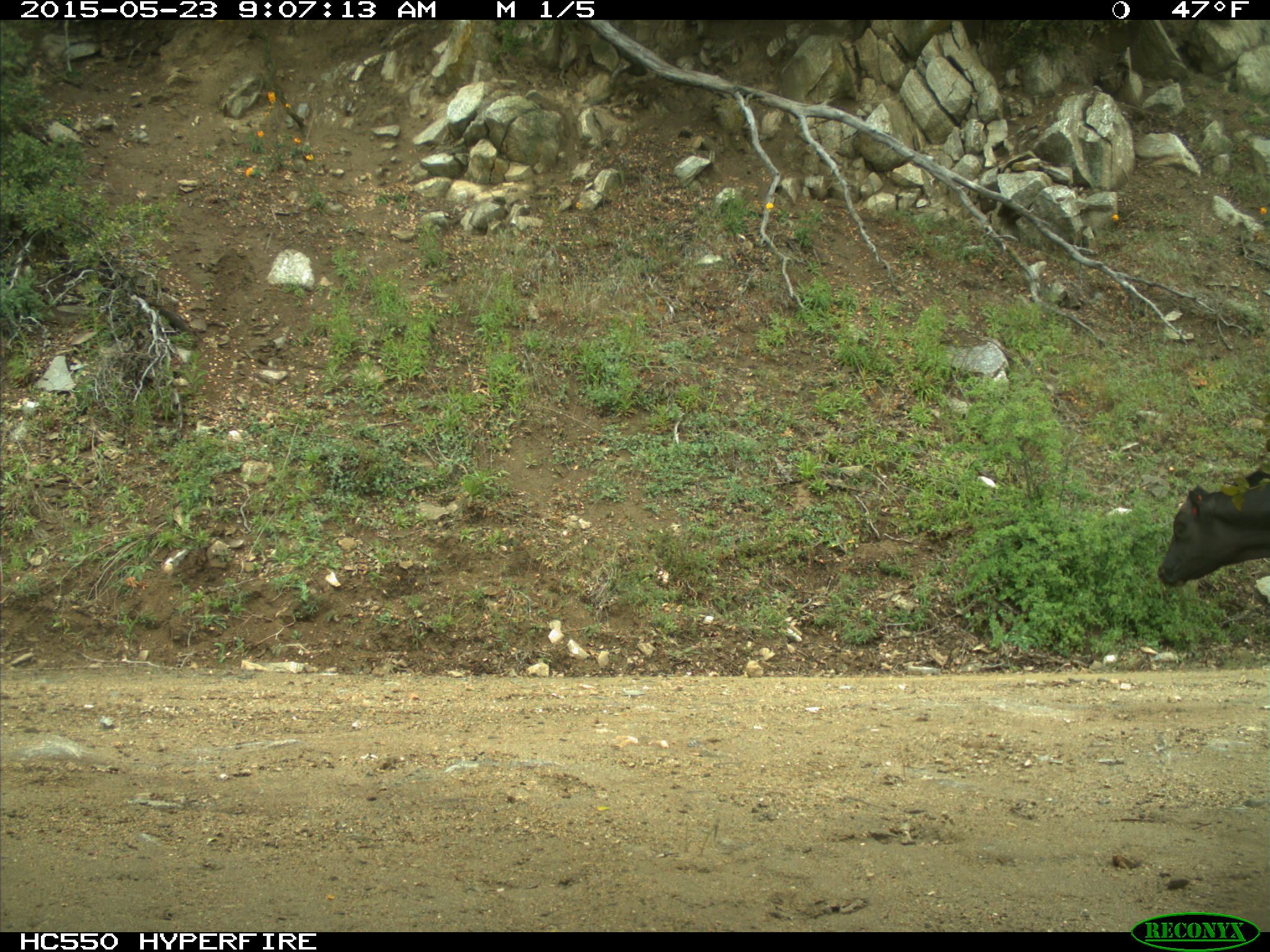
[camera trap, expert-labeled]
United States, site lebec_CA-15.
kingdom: Animalia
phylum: Chordata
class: Mammalia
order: Artiodactyla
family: Bovidae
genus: Bos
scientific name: Bos taurus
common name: domestic cow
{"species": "Bos taurus (domestic cow)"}